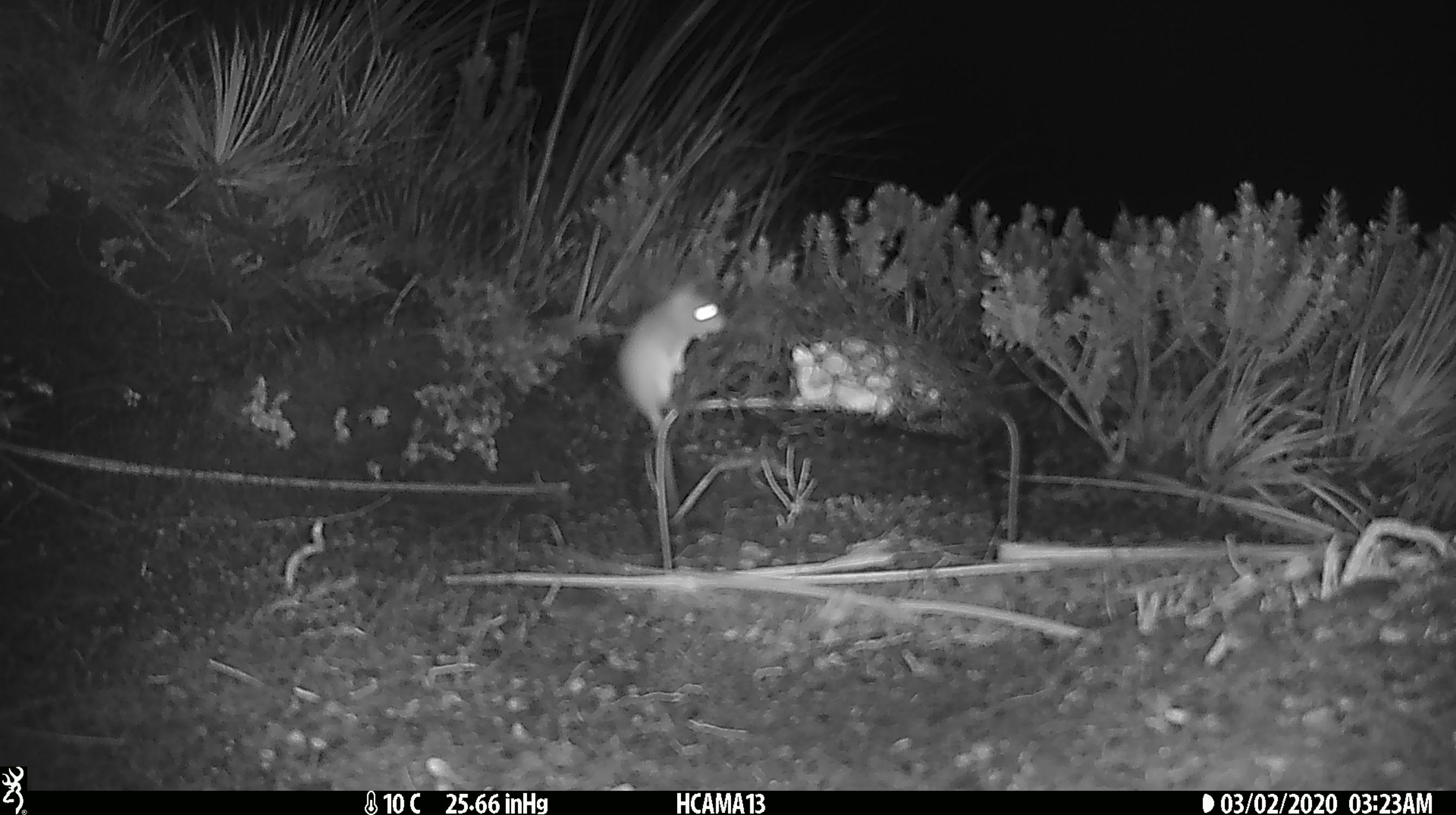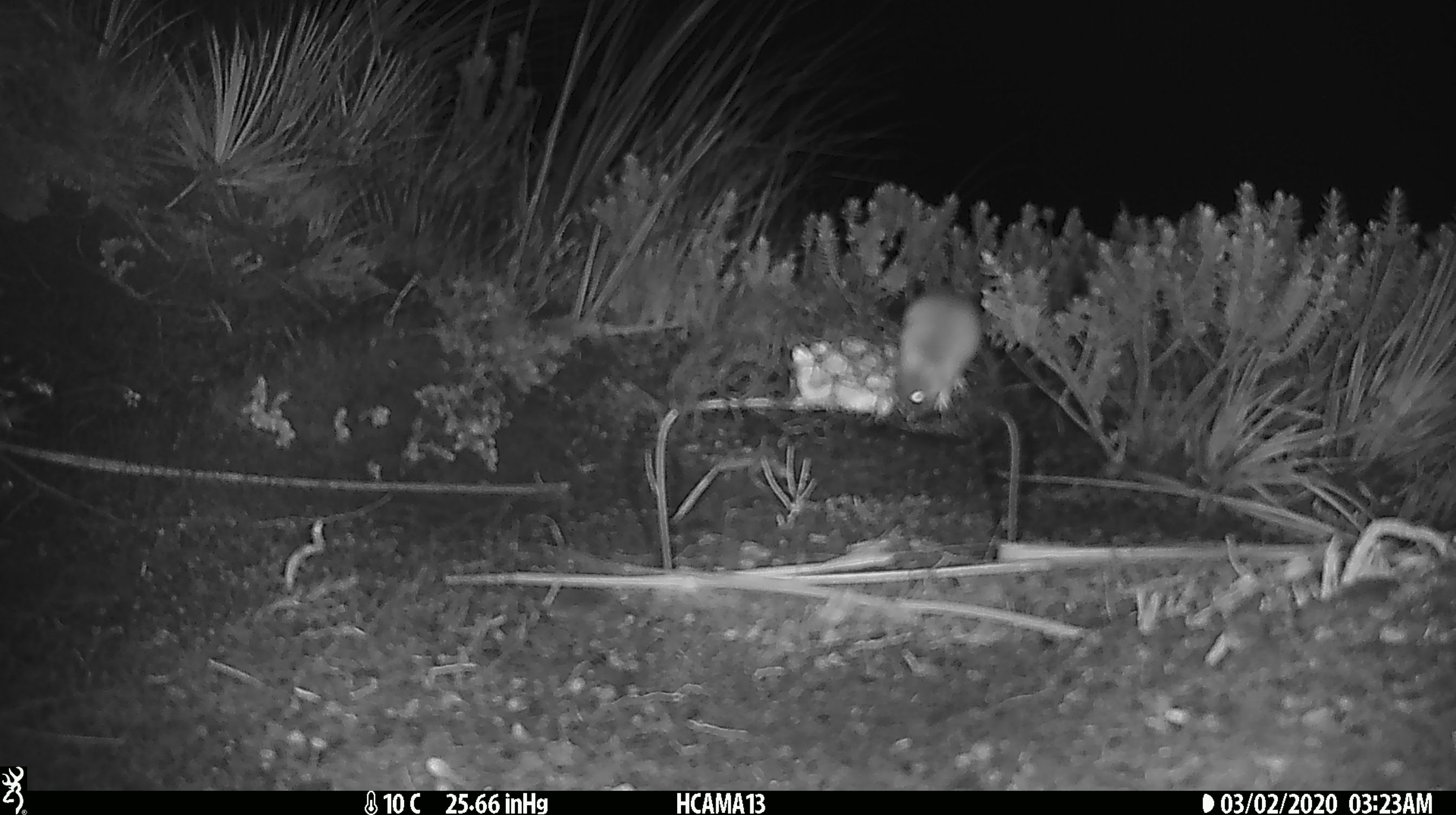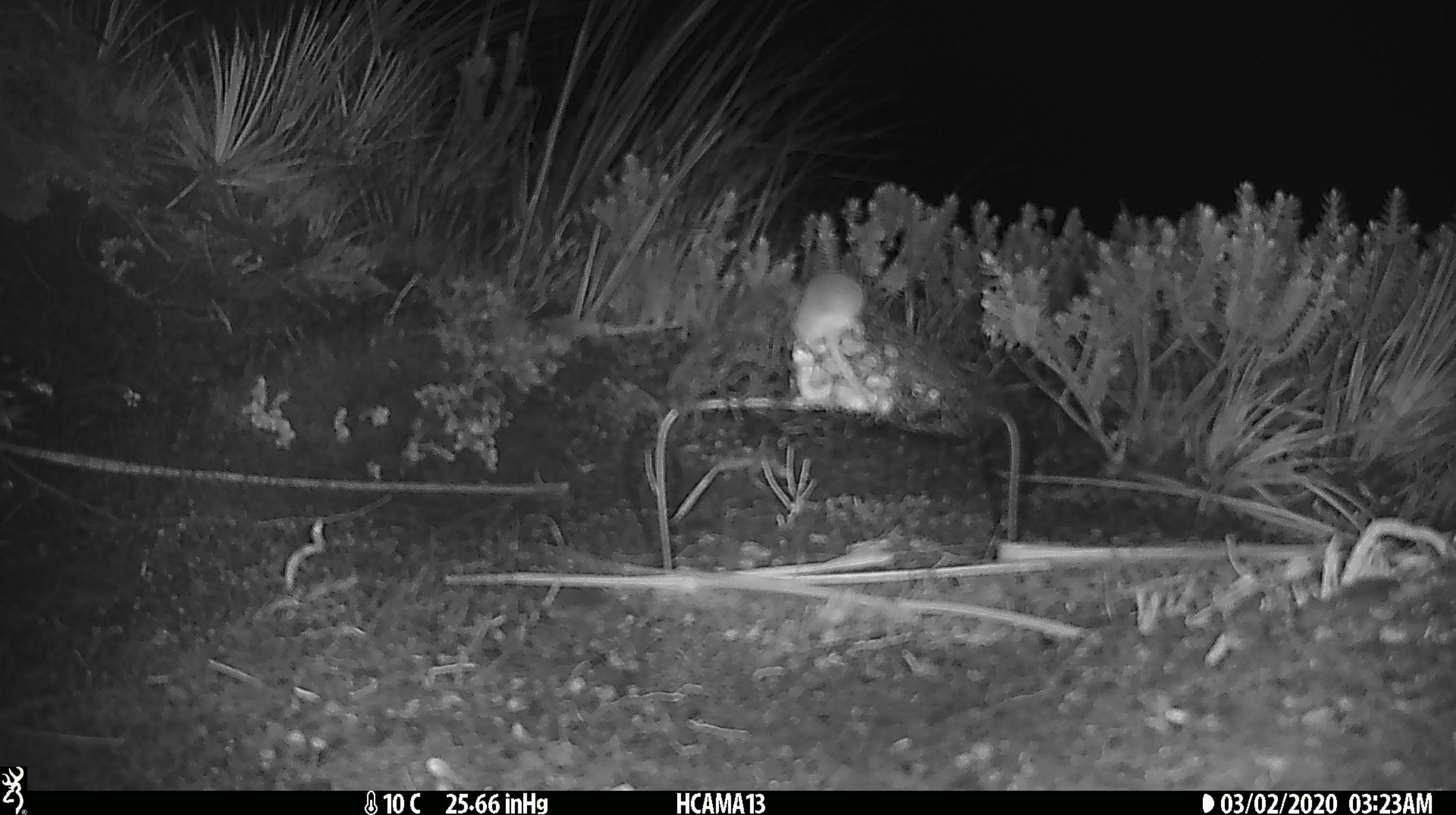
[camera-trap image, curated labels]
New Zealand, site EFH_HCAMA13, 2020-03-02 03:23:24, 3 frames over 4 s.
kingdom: Animalia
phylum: Chordata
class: Mammalia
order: Rodentia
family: Muridae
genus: Mus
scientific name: Mus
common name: mouse